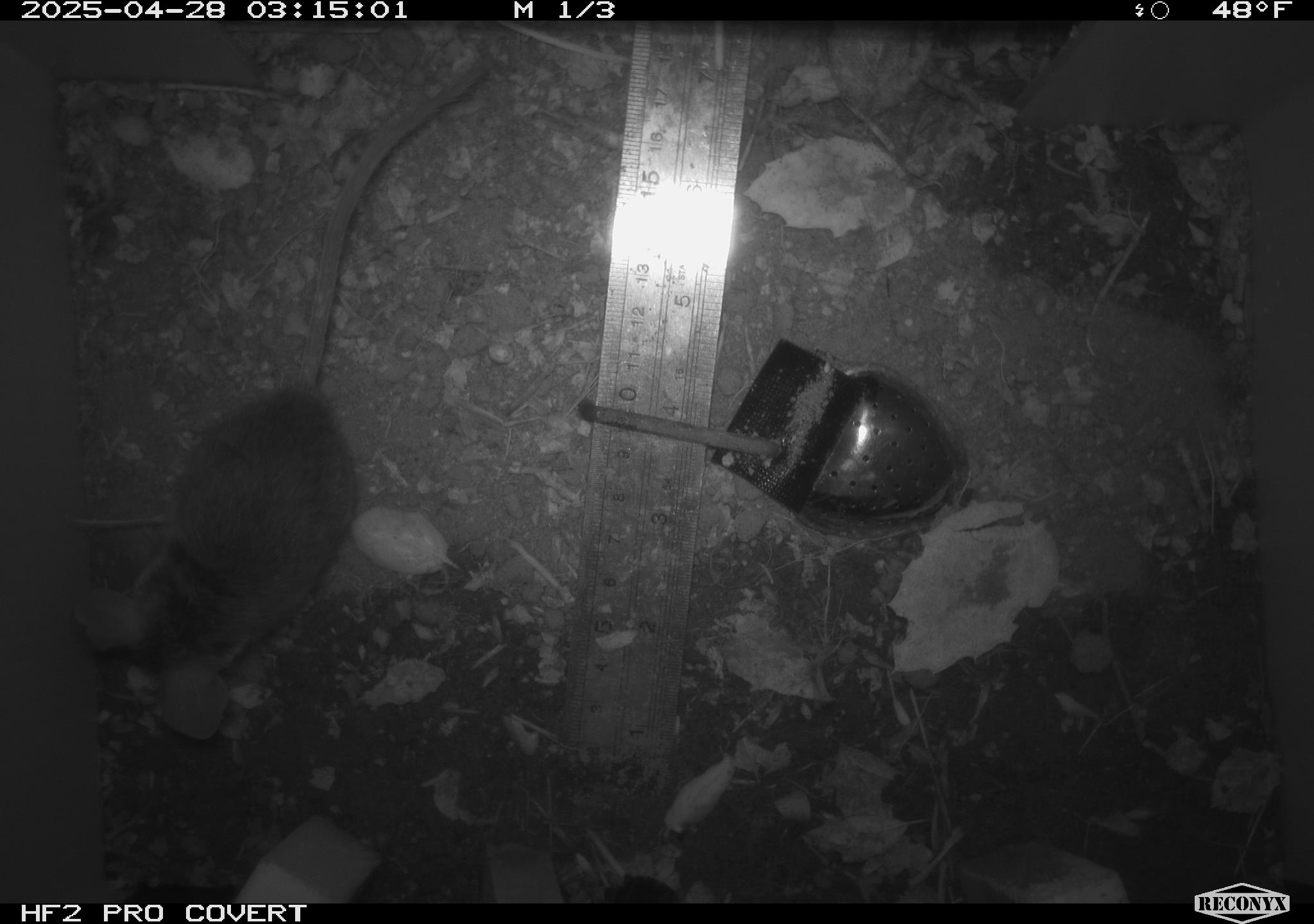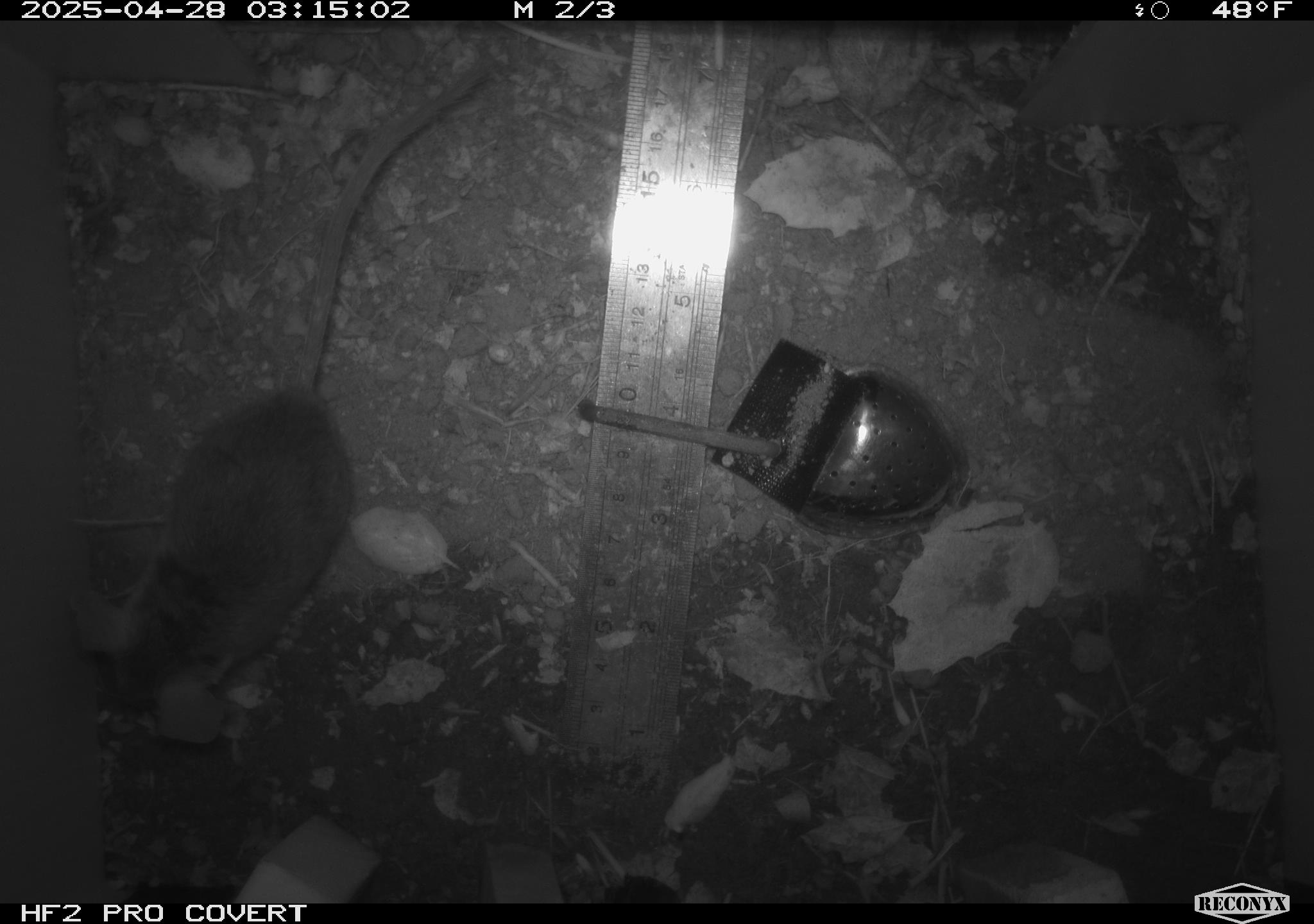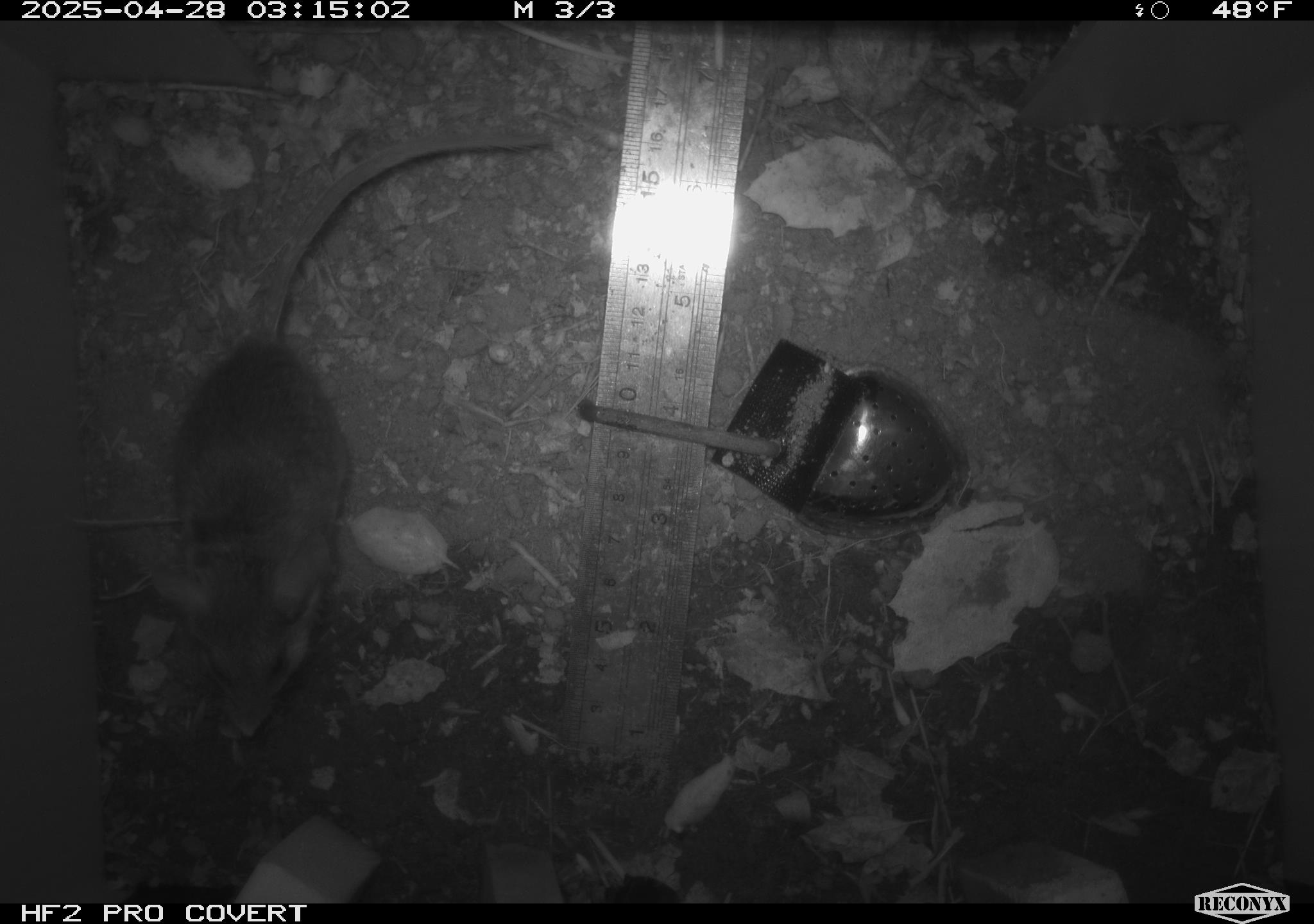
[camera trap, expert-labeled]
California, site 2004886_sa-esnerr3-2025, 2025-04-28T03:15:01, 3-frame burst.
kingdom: Animalia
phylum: Chordata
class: Mammalia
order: Rodentia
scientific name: Rodentia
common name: rodent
Rodent (Rodentia).